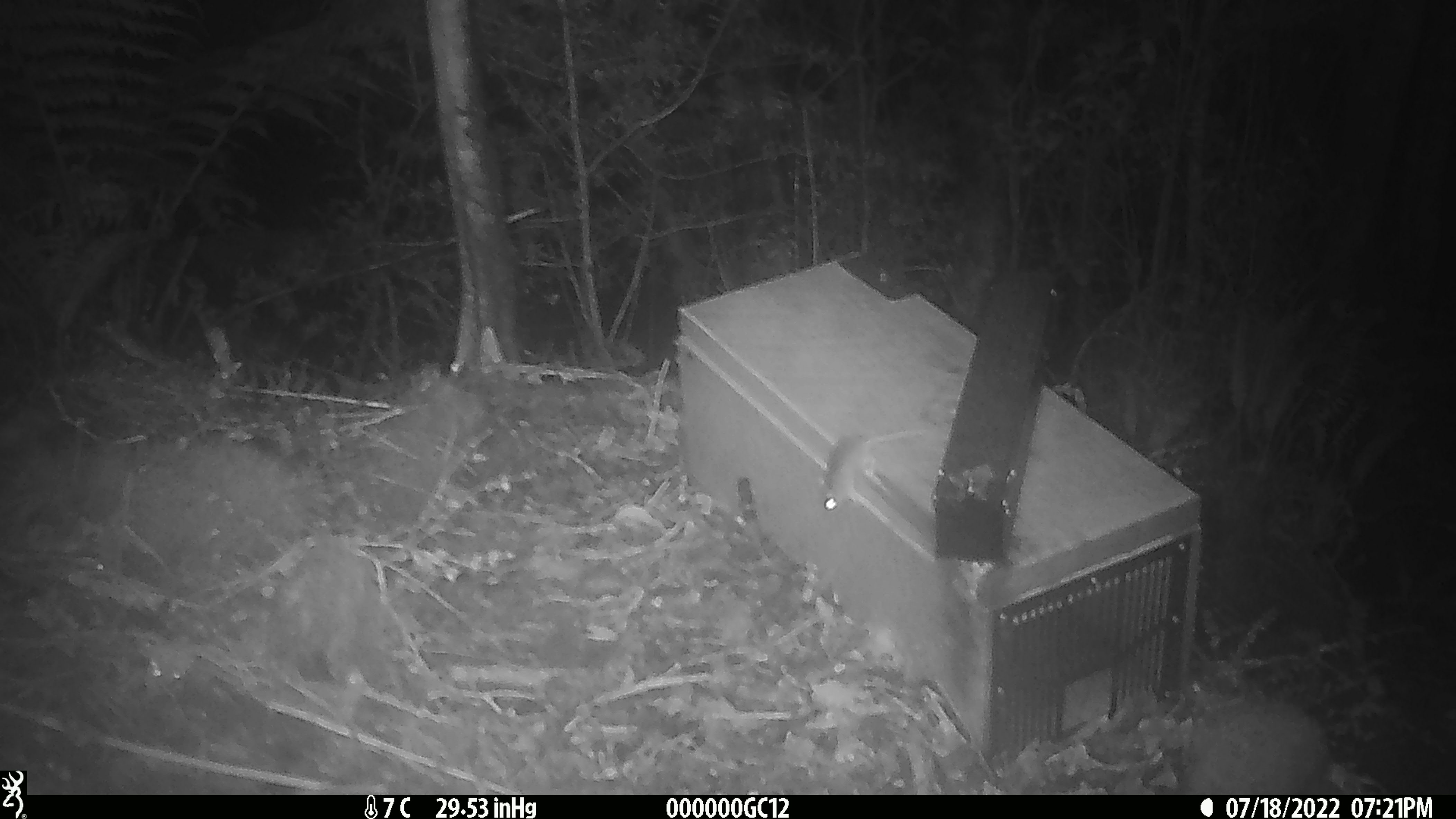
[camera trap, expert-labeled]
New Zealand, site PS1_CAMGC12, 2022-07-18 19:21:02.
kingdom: Animalia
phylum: Chordata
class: Mammalia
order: Rodentia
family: Muridae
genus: Mus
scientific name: Mus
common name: mouse